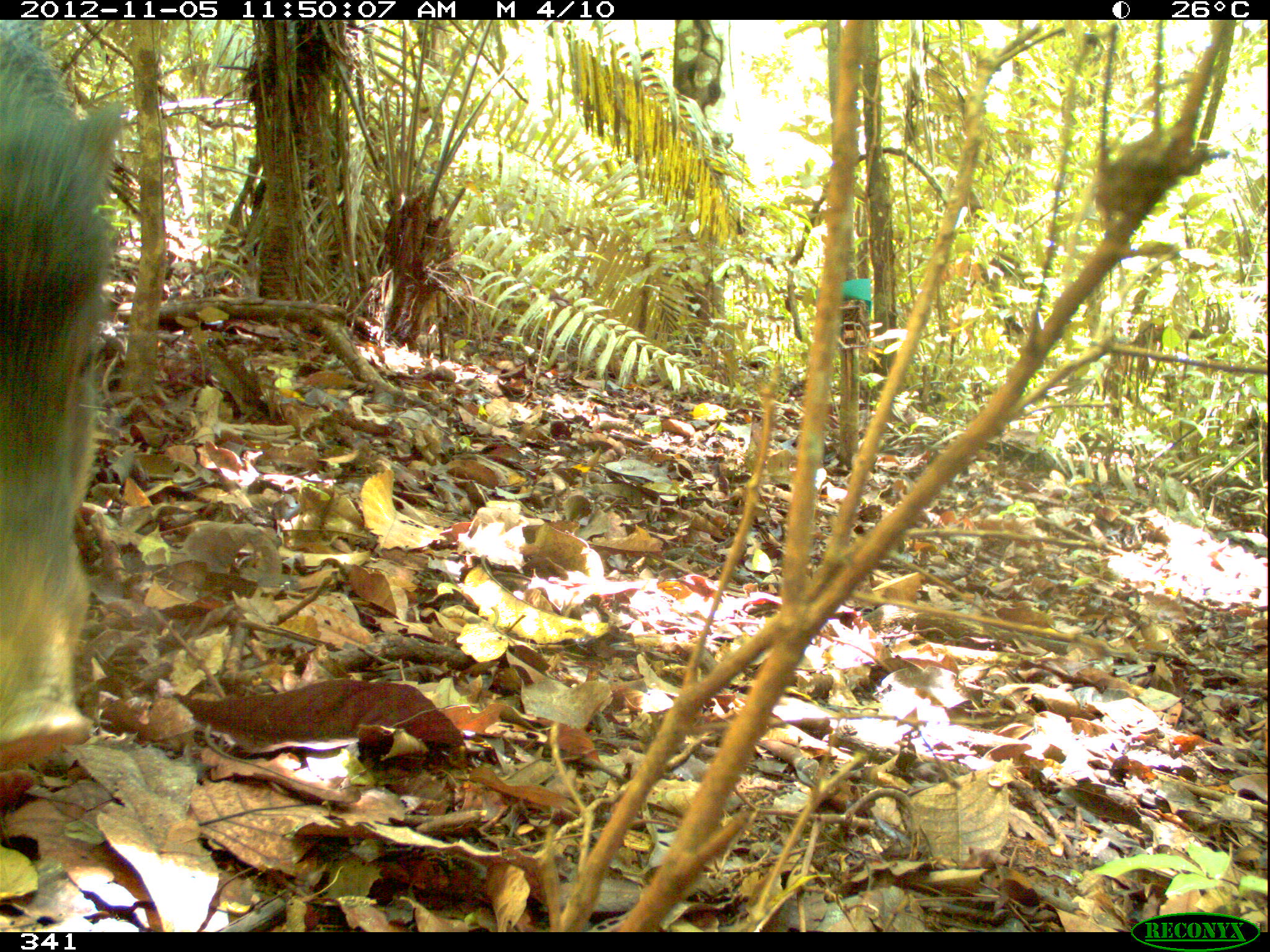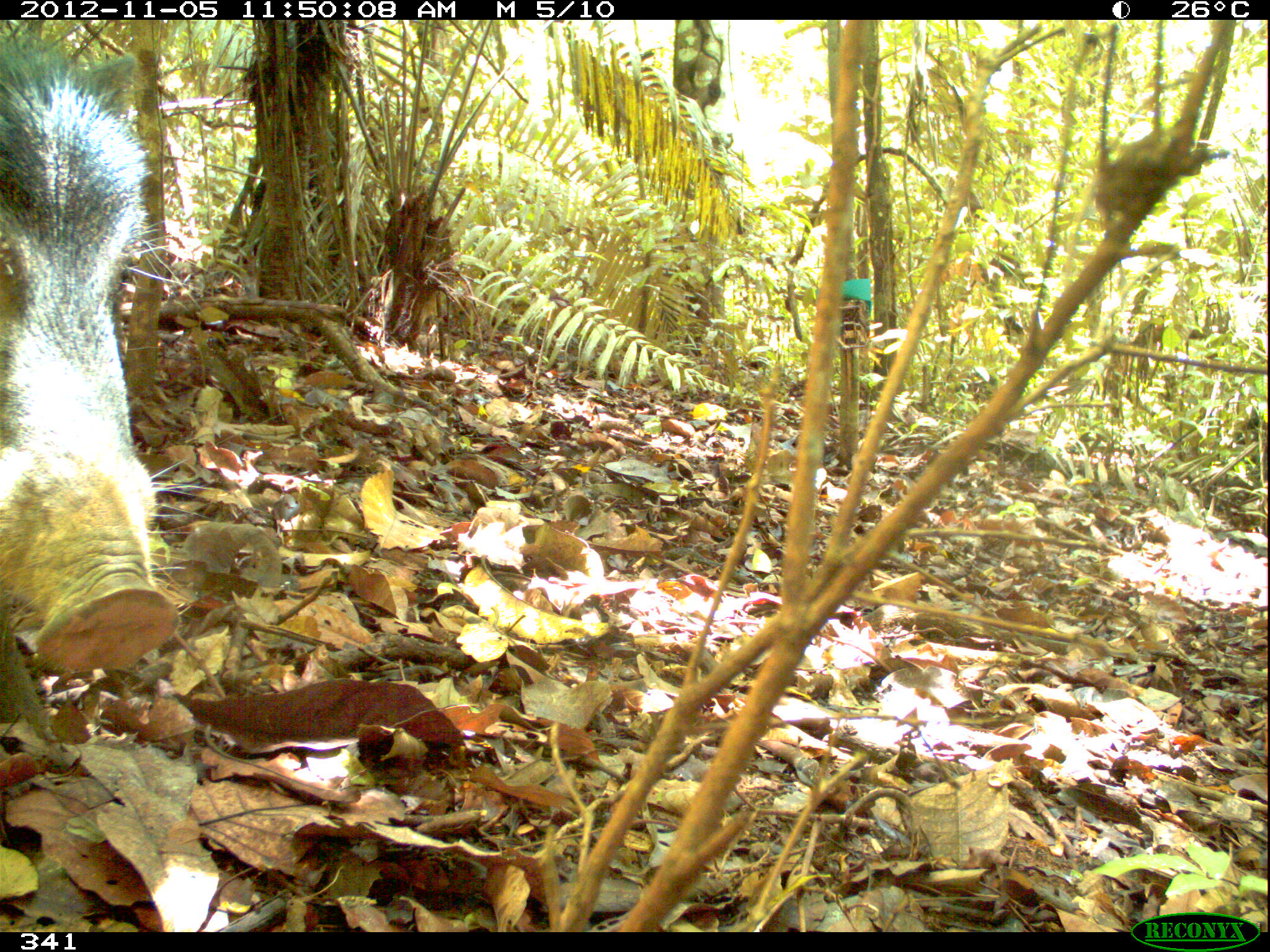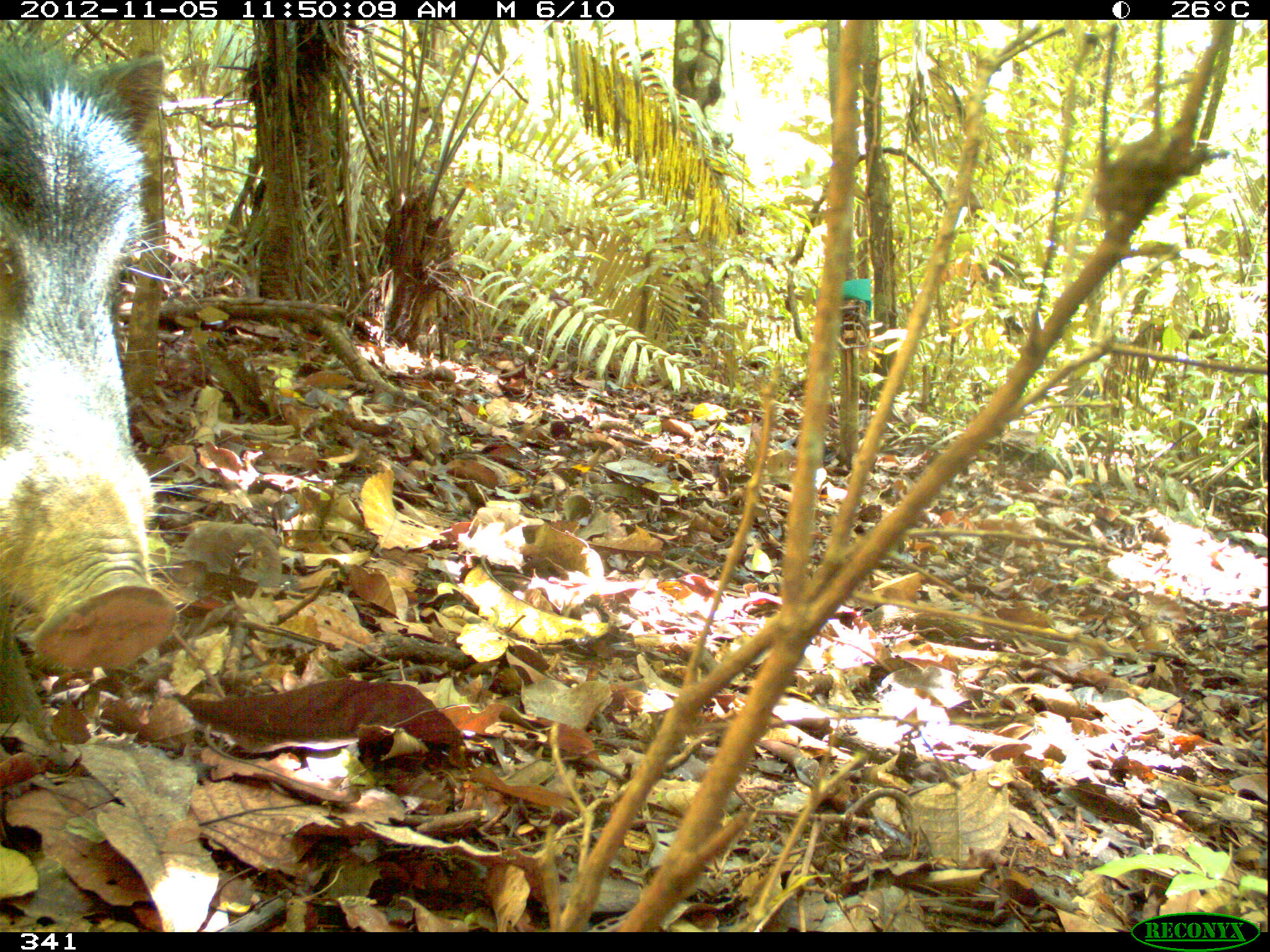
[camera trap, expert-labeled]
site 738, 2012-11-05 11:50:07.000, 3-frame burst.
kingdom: Animalia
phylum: Chordata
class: Mammalia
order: Artiodactyla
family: Tayassuidae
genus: Tayassu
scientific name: Tayassu pecari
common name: white-lipped peccary